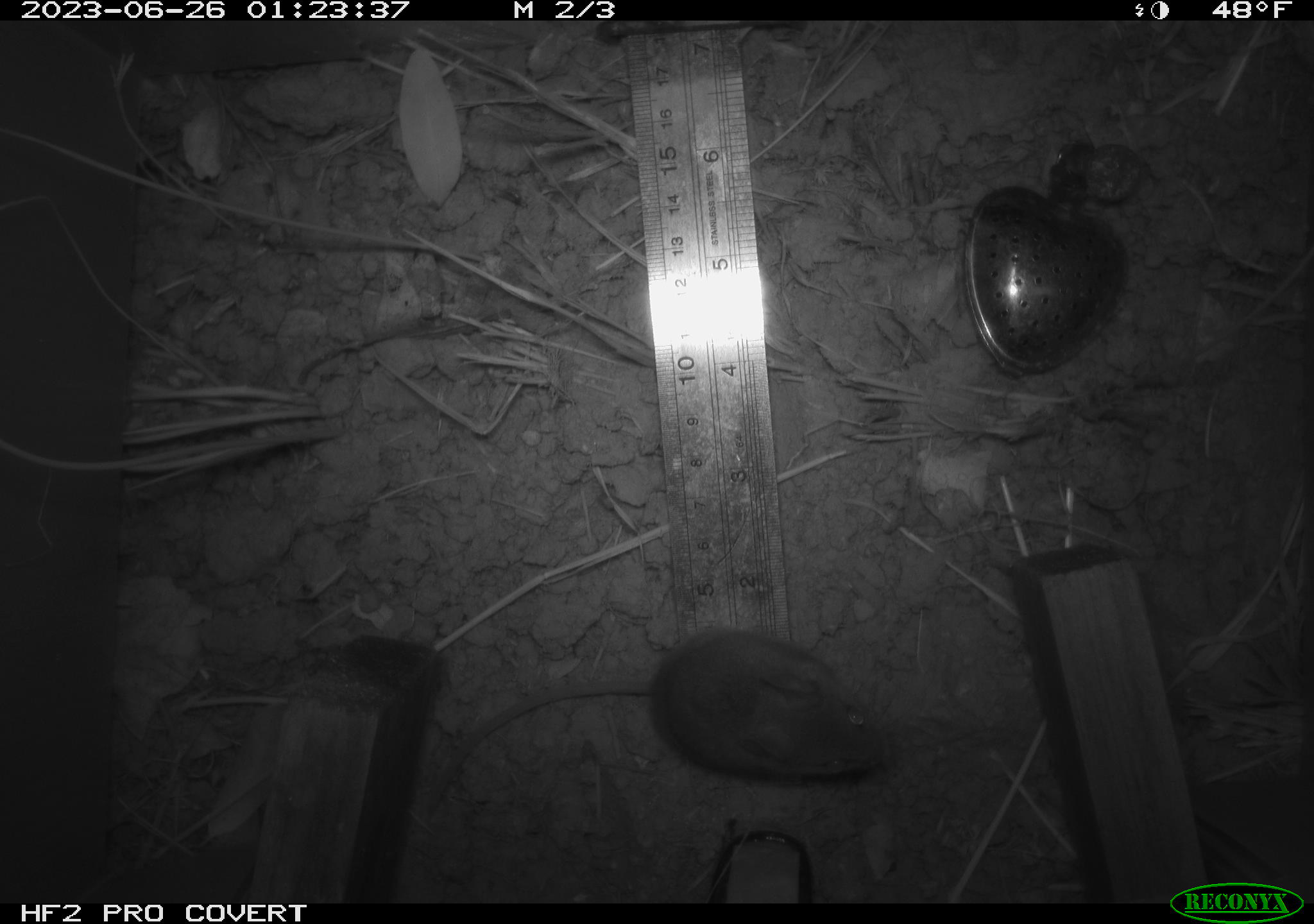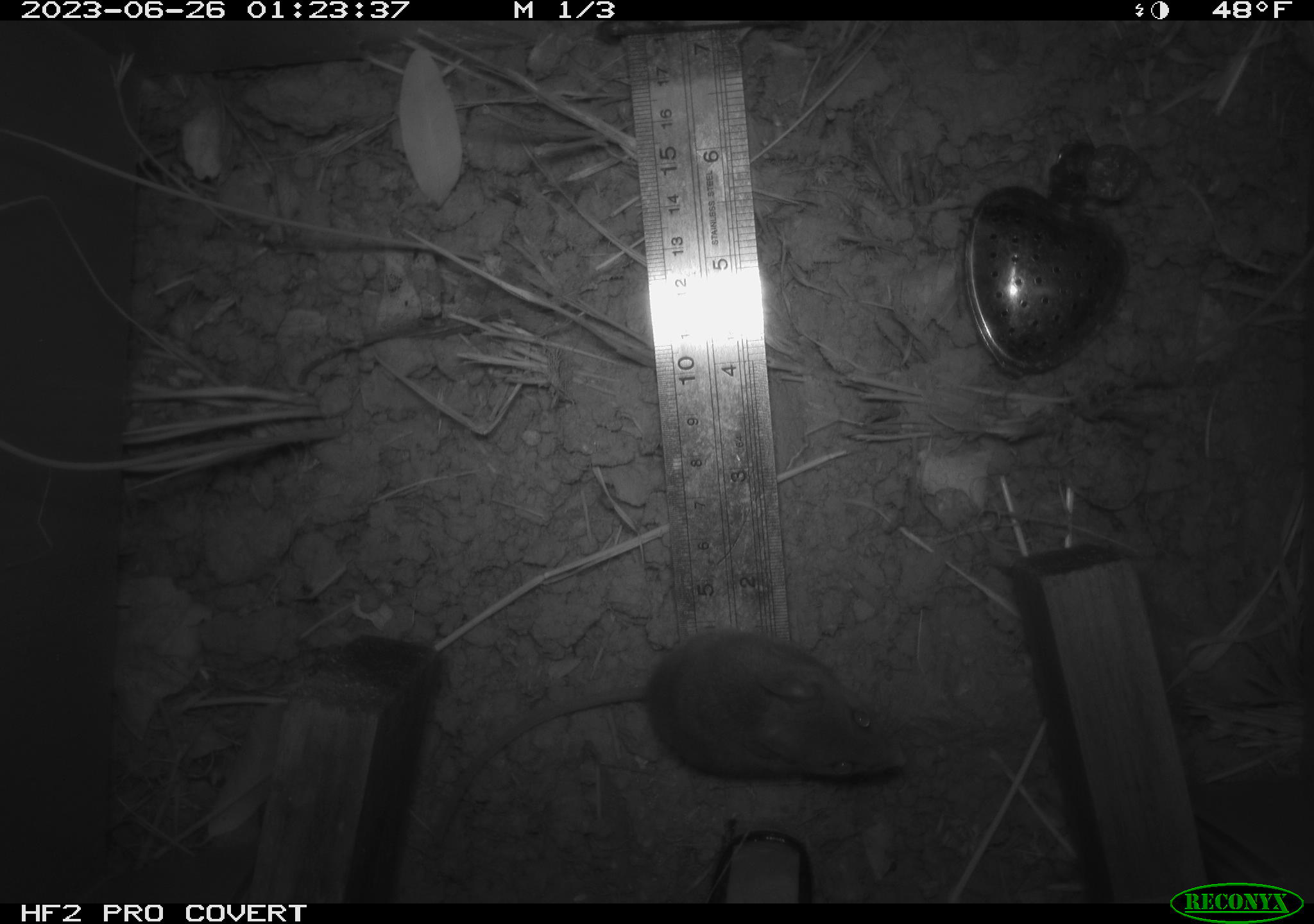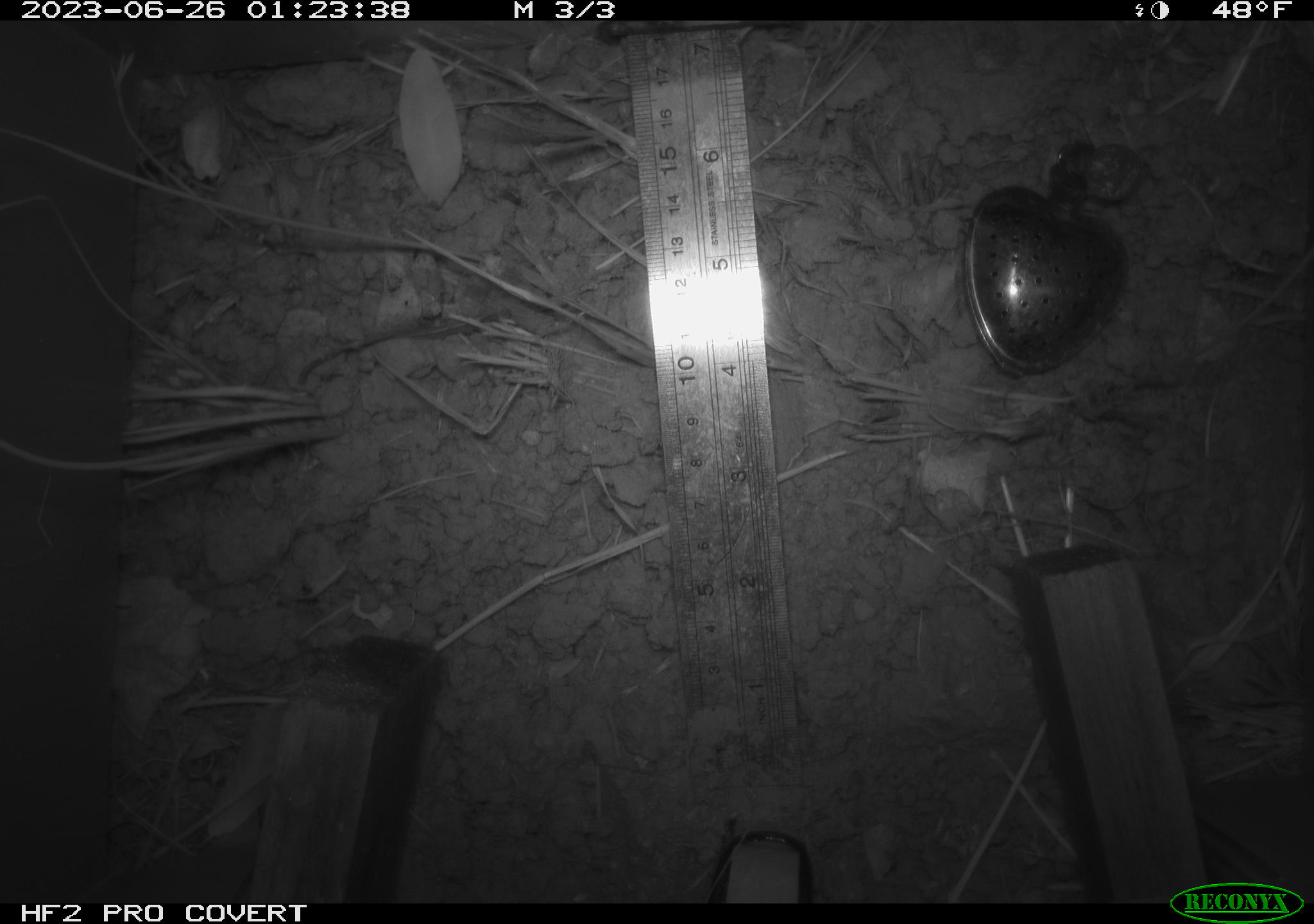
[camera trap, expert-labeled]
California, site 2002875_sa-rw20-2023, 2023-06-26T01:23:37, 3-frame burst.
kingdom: Animalia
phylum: Chordata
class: Mammalia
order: Rodentia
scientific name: Rodentia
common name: mouse species